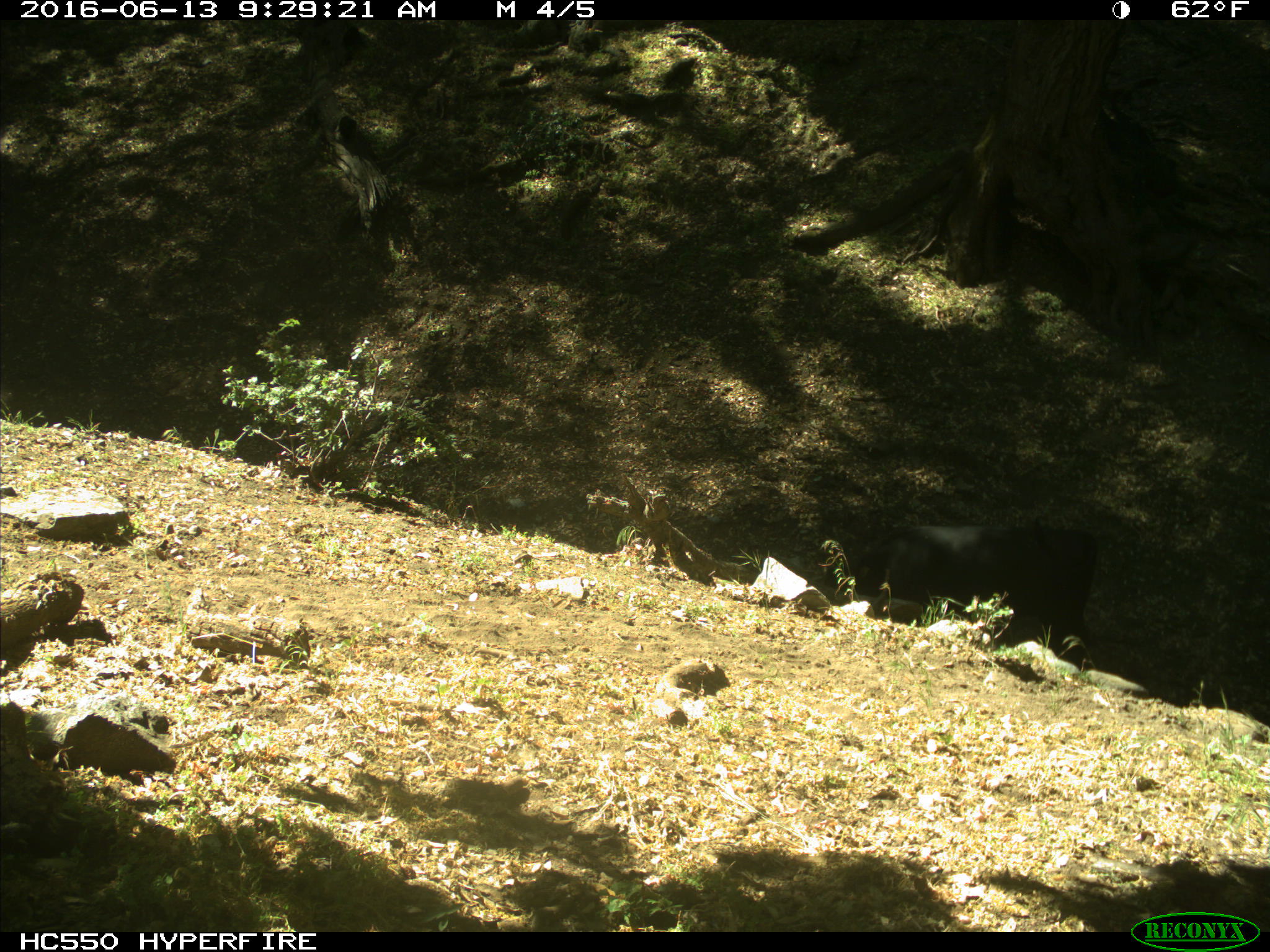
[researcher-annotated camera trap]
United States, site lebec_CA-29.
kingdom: Animalia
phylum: Chordata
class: Mammalia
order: Artiodactyla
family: Bovidae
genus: Bos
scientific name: Bos taurus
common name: domestic cow